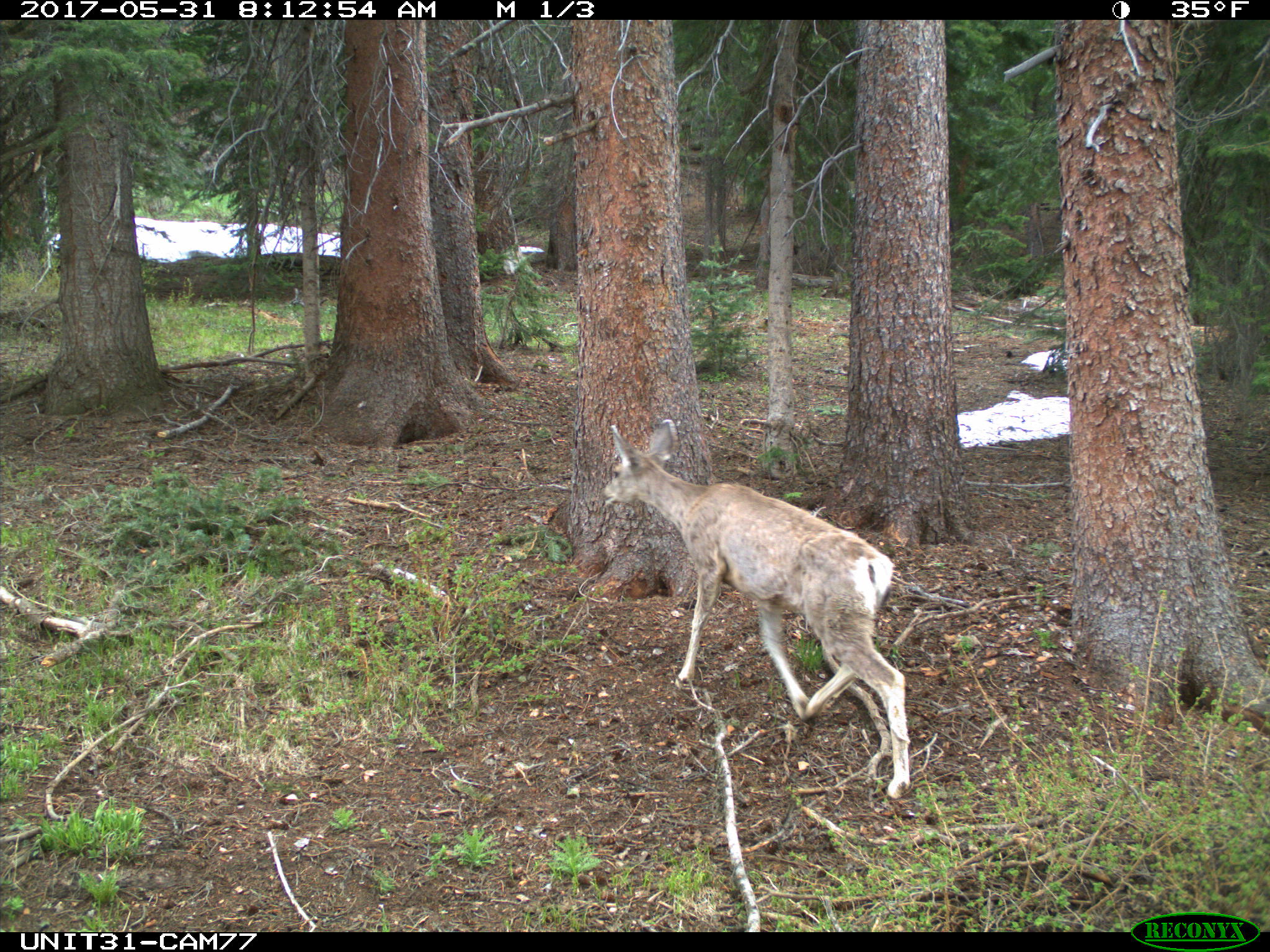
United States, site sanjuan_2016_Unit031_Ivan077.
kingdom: Animalia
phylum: Chordata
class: Mammalia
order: Artiodactyla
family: Cervidae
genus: Odocoileus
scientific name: Odocoileus hemionus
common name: mule deer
Odocoileus hemionus (mule deer).